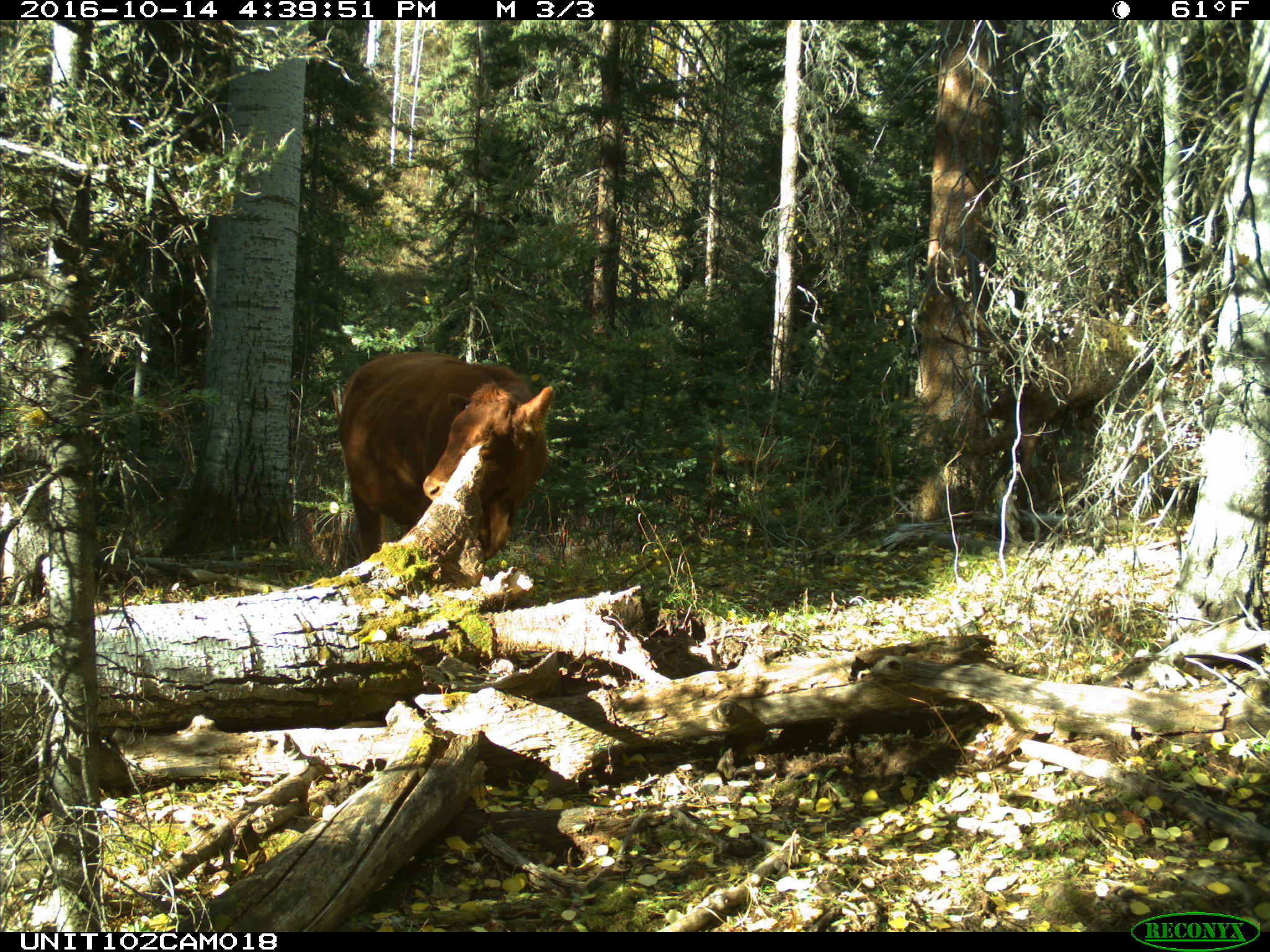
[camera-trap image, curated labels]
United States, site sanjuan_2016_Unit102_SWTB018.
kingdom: Animalia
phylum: Chordata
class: Mammalia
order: Artiodactyla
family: Bovidae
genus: Bos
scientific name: Bos taurus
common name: domestic cow